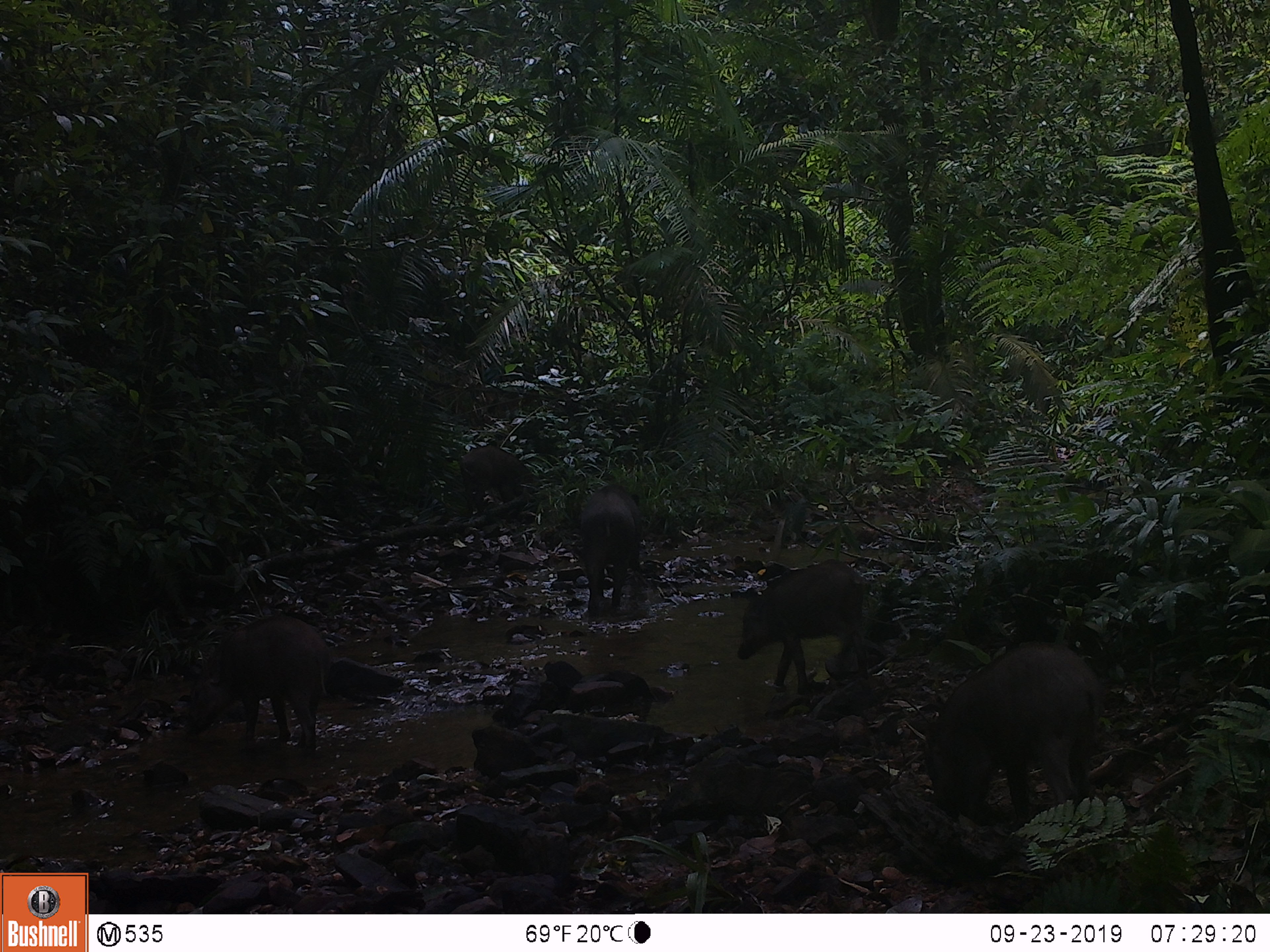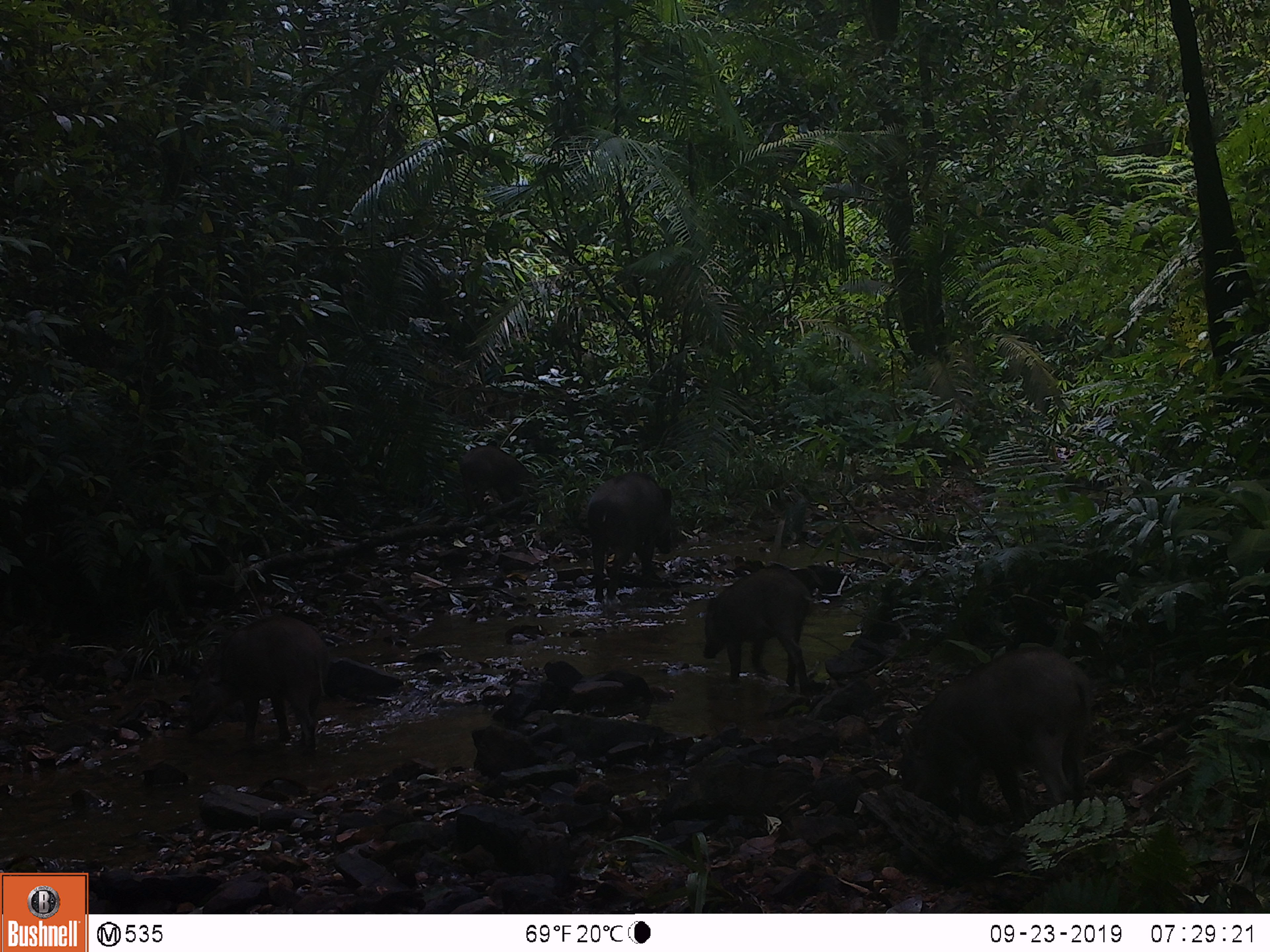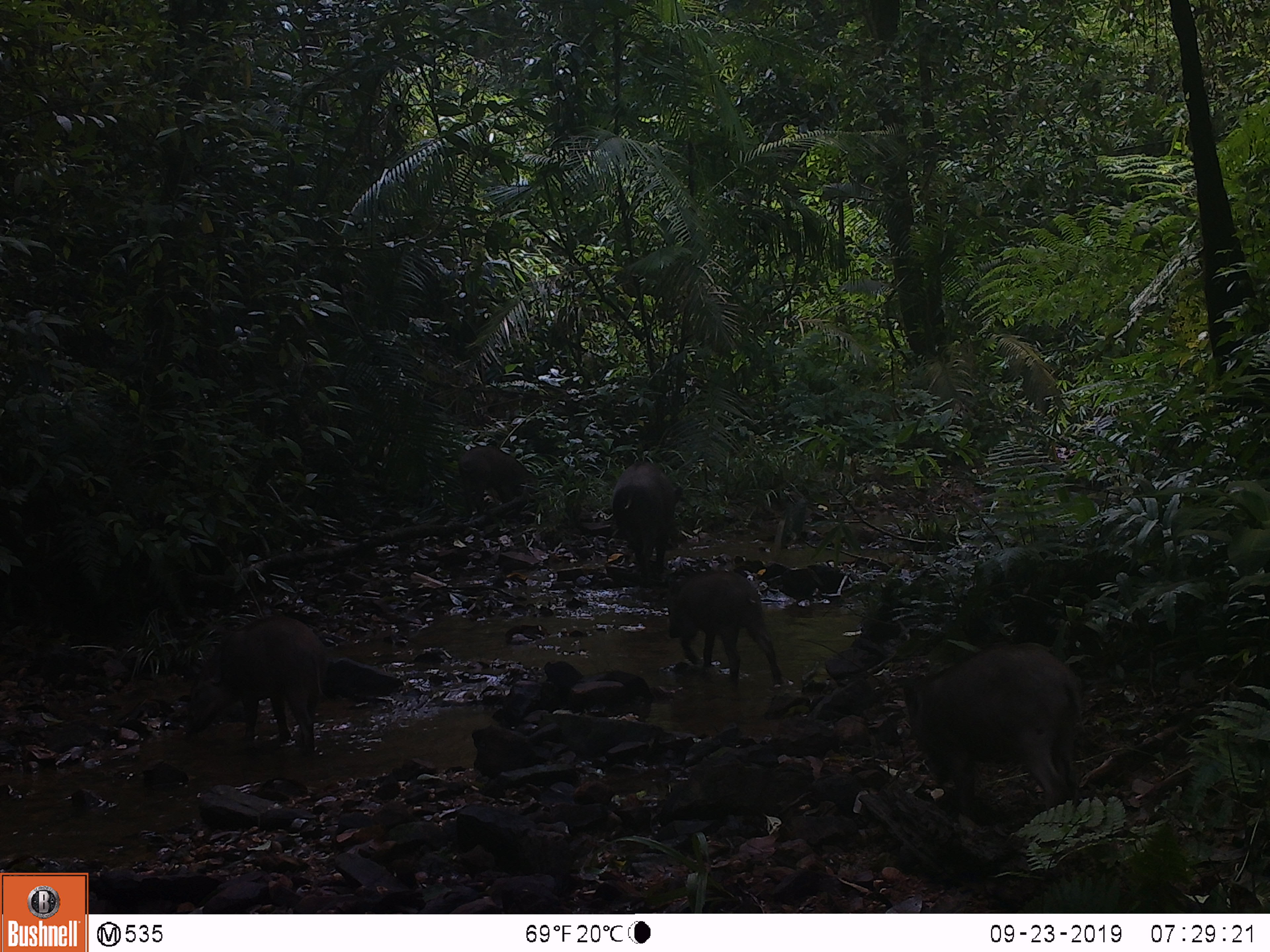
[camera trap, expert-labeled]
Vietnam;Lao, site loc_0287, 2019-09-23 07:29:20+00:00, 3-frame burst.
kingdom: Animalia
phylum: Chordata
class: Mammalia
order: Artiodactyla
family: Suidae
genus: Sus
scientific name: Sus scrofa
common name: eurasian wild pig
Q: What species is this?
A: Eurasian wild pig (Sus scrofa).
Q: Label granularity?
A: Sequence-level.